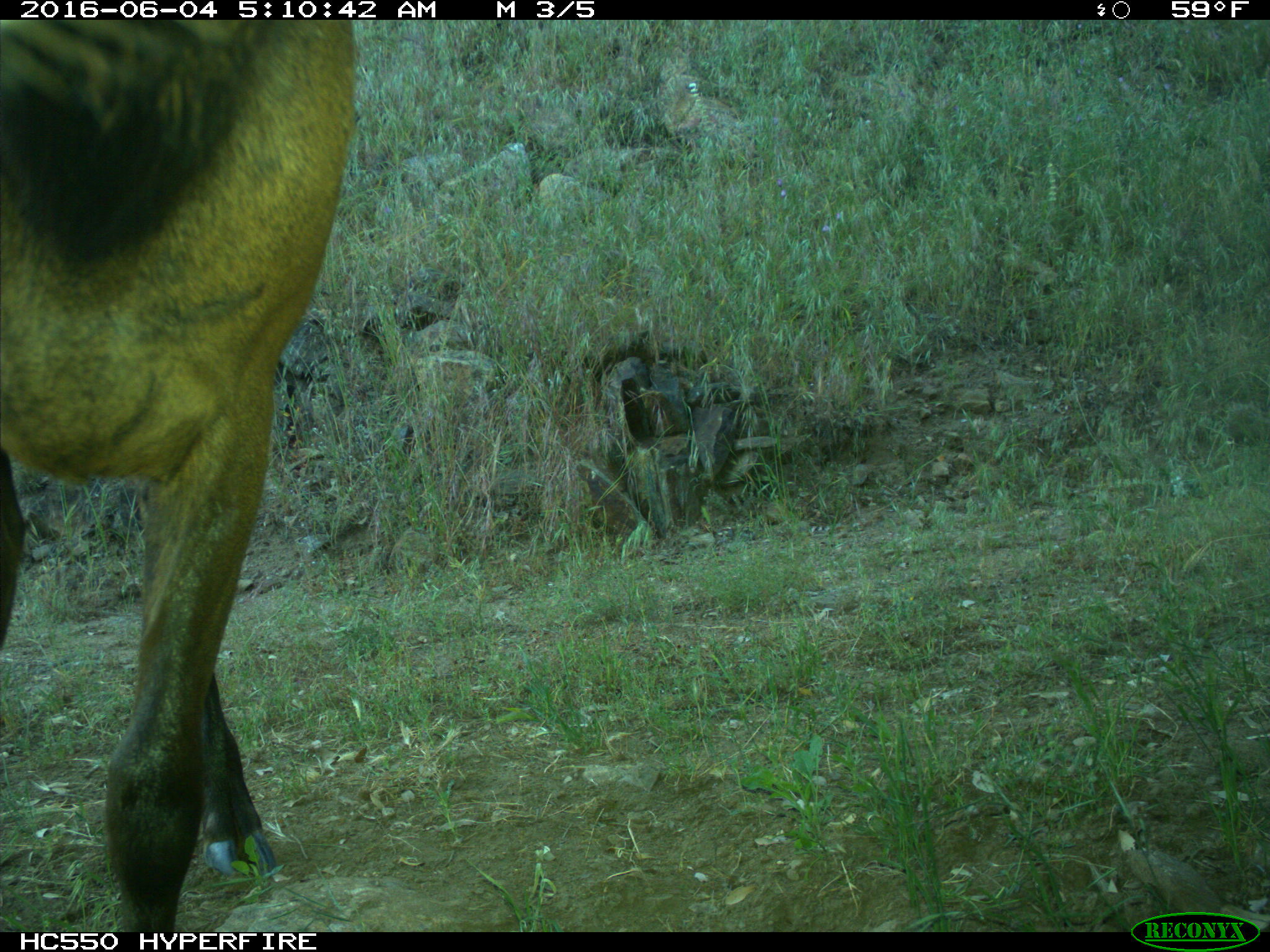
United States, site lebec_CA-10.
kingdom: Animalia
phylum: Chordata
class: Mammalia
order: Artiodactyla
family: Cervidae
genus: Cervus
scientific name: Cervus canadensis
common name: elk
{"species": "Cervus canadensis (elk)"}